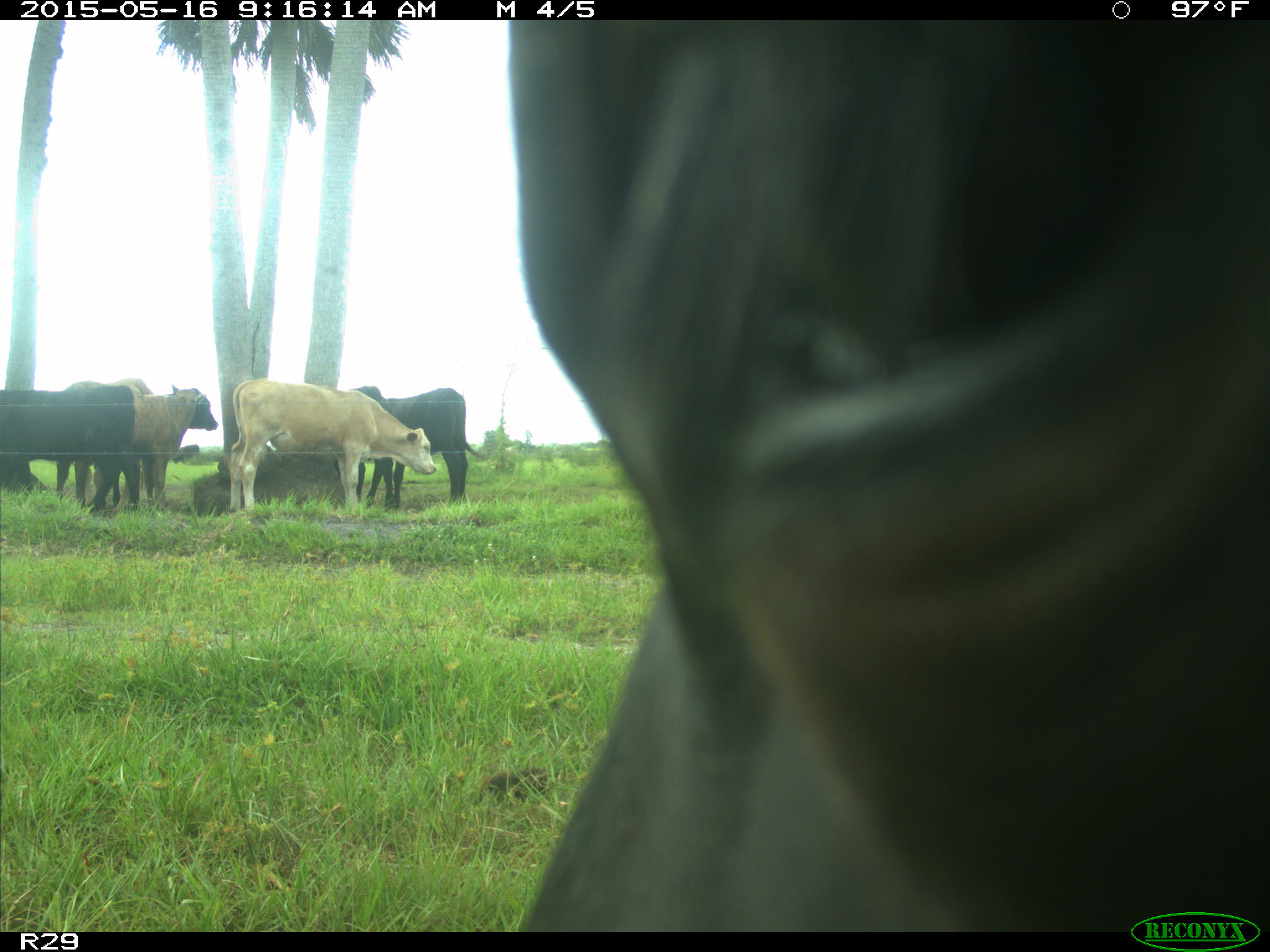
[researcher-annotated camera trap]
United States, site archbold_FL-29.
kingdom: Animalia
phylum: Chordata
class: Mammalia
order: Artiodactyla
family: Bovidae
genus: Bos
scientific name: Bos taurus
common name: domestic cow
Bos taurus (domestic cow).